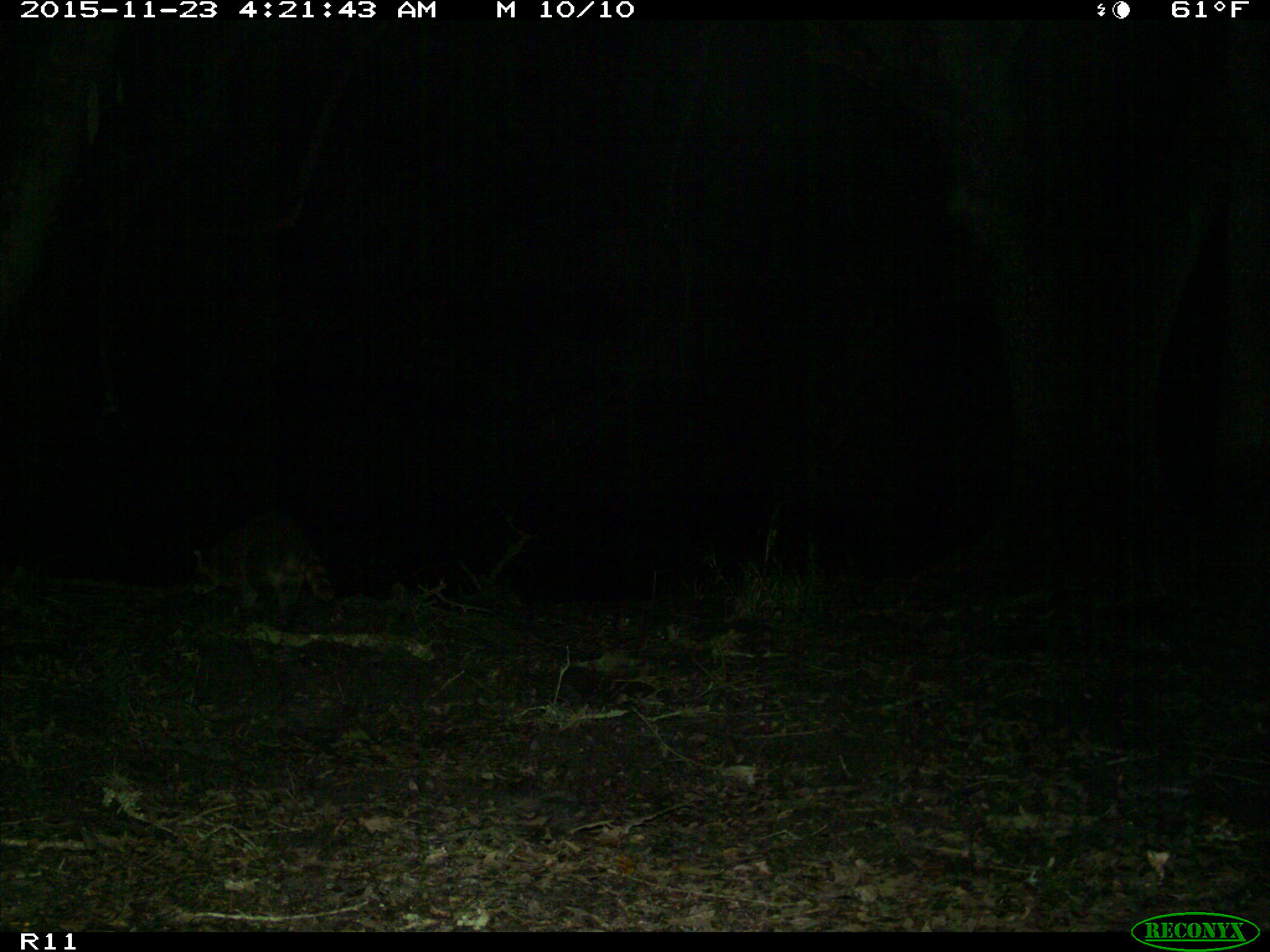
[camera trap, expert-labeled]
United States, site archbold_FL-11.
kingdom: Animalia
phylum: Chordata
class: Mammalia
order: Carnivora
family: Procyonidae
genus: Procyon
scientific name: Procyon lotor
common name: common raccoon